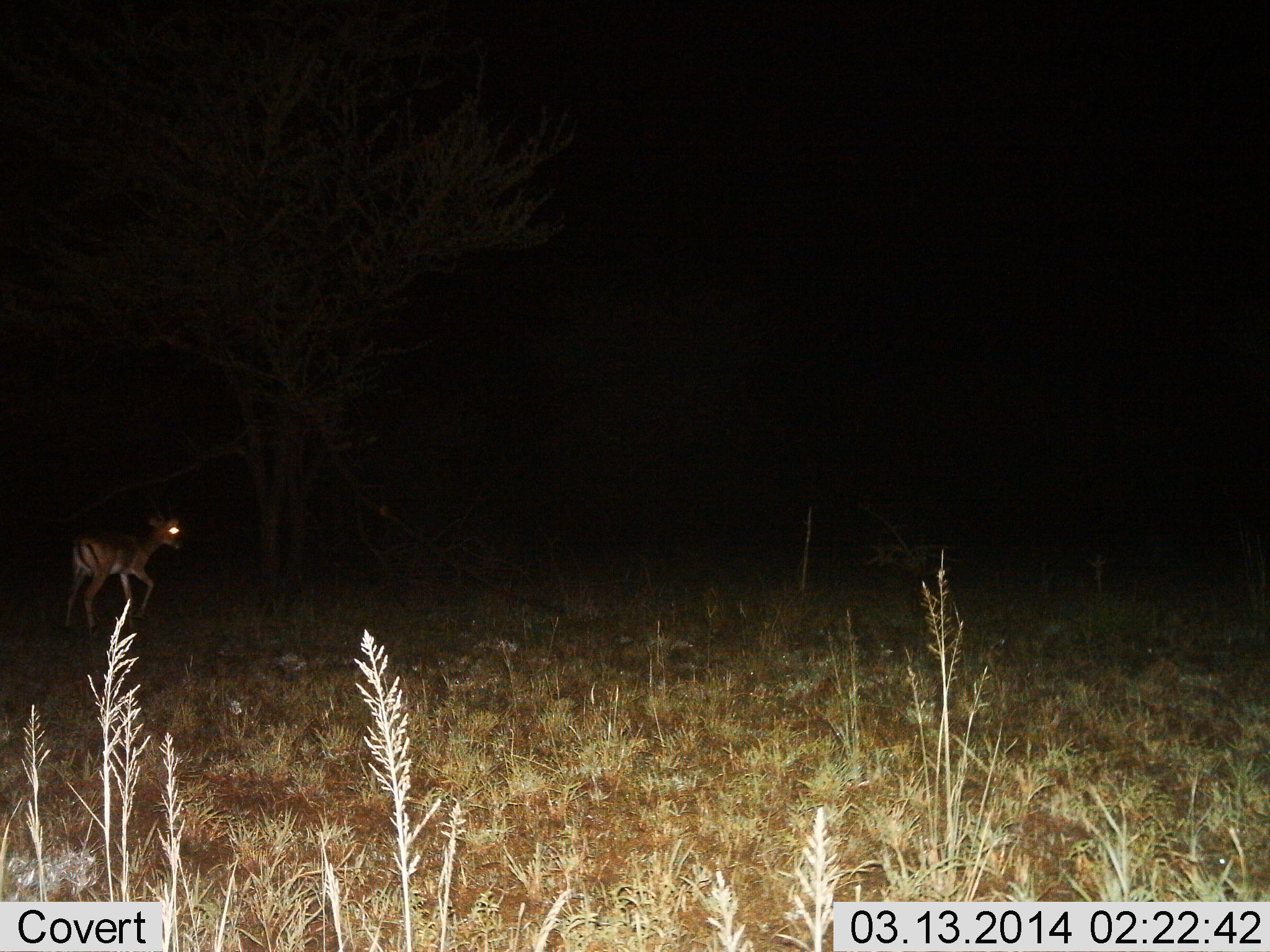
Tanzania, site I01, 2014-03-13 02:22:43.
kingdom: Animalia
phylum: Chordata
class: Mammalia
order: Artiodactyla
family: Bovidae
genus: Aepyceros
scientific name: Aepyceros melampus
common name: impala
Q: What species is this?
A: Impala (Aepyceros melampus).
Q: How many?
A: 1.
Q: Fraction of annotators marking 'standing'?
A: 10%.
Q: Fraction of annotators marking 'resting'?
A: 0%.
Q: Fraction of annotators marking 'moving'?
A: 90%.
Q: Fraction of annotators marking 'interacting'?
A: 0%.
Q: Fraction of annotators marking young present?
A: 0%.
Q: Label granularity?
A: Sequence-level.